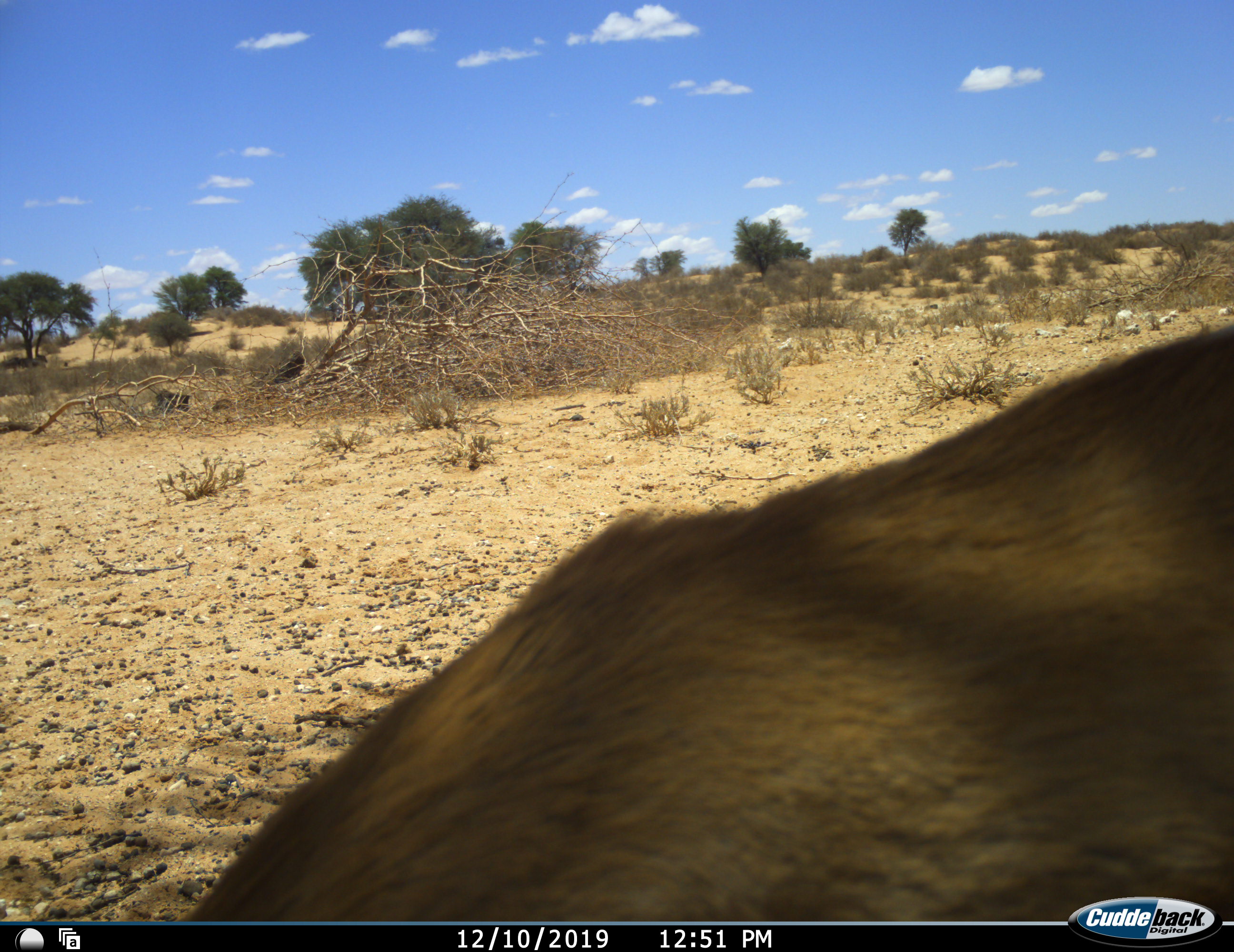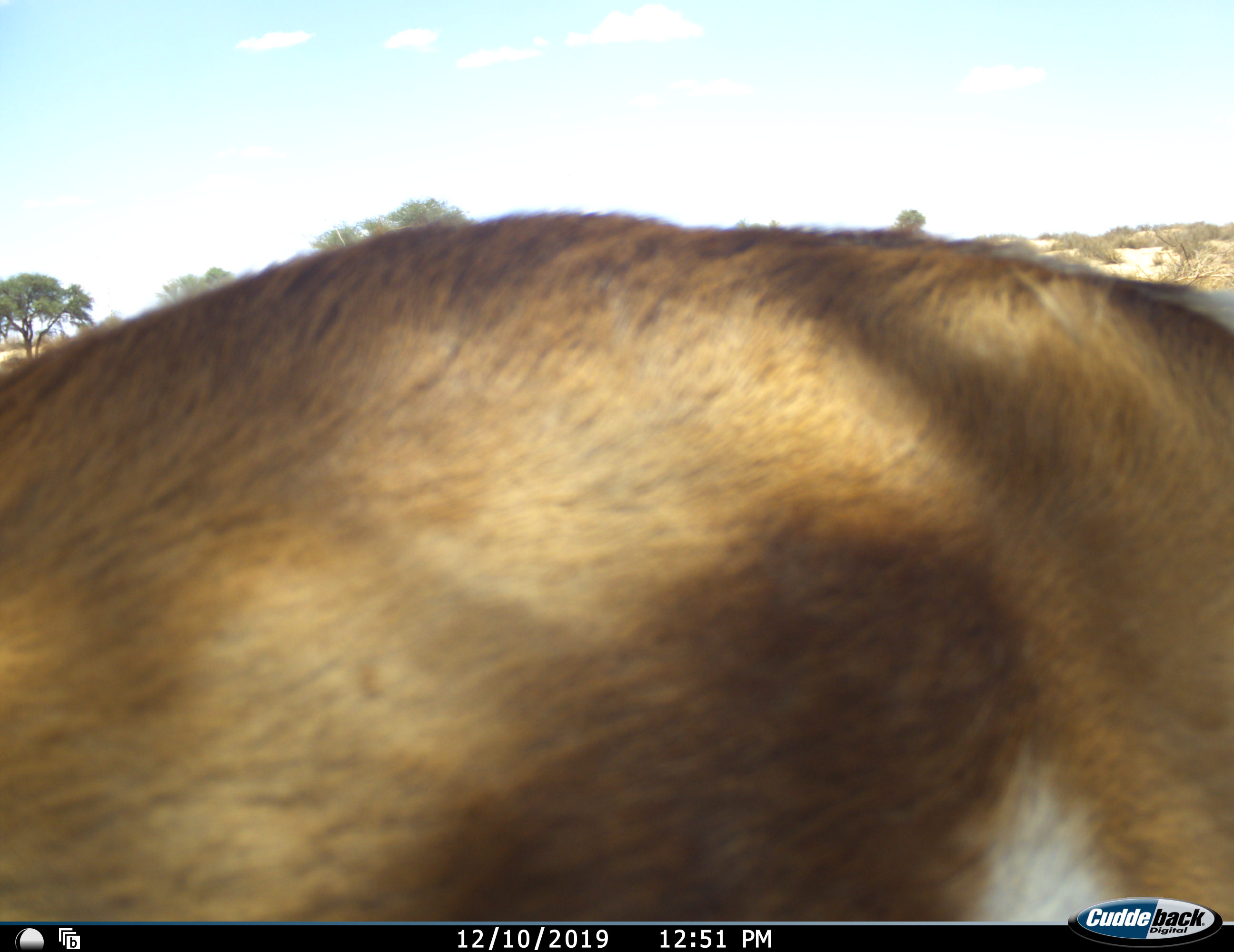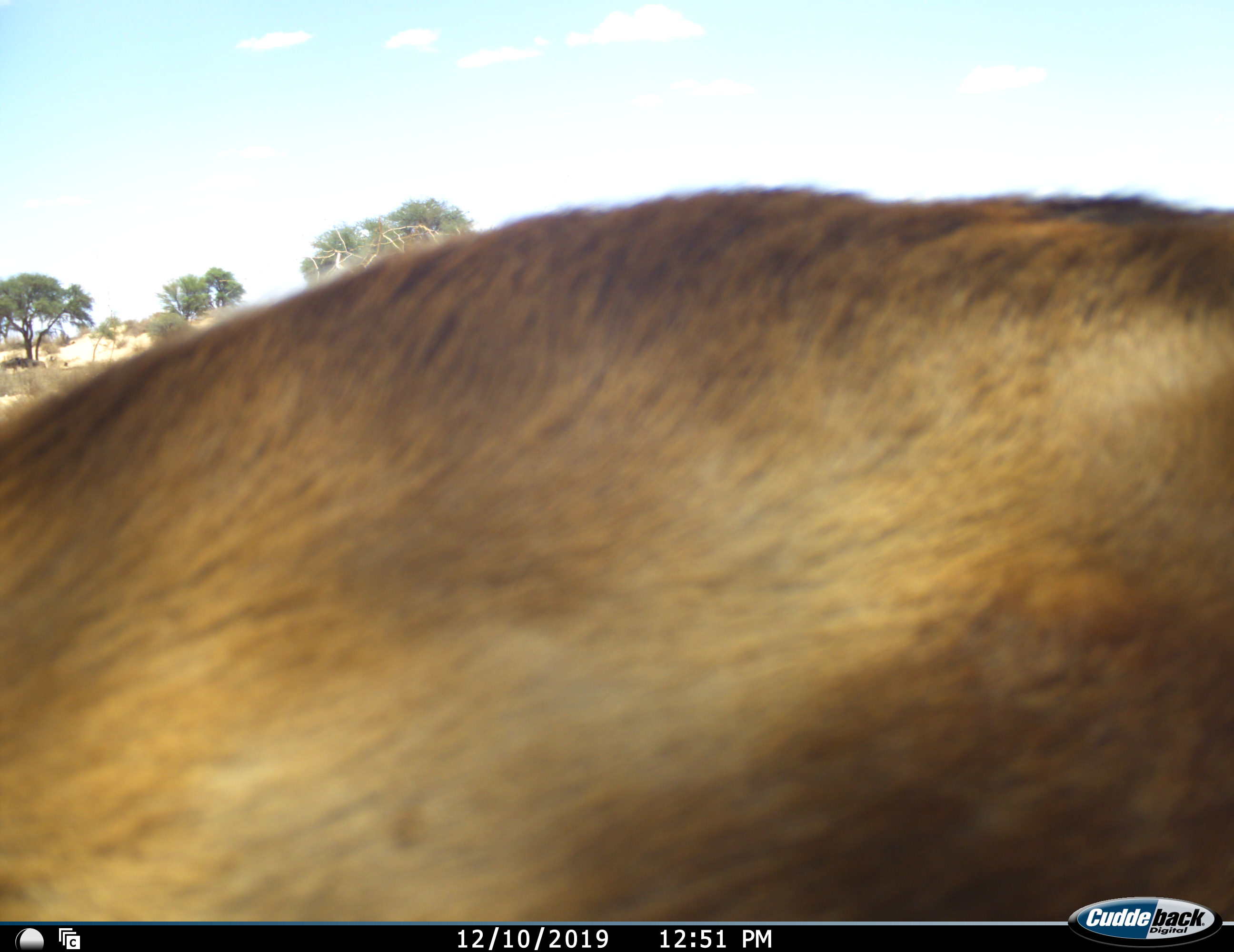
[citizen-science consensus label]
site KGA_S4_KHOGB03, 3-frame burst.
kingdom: Animalia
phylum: Chordata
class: Mammalia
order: Artiodactyla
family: Bovidae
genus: Antidorcas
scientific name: Antidorcas marsupialis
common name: springbok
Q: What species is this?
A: Springbok (Antidorcas marsupialis).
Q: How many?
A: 1.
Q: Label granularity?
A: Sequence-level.